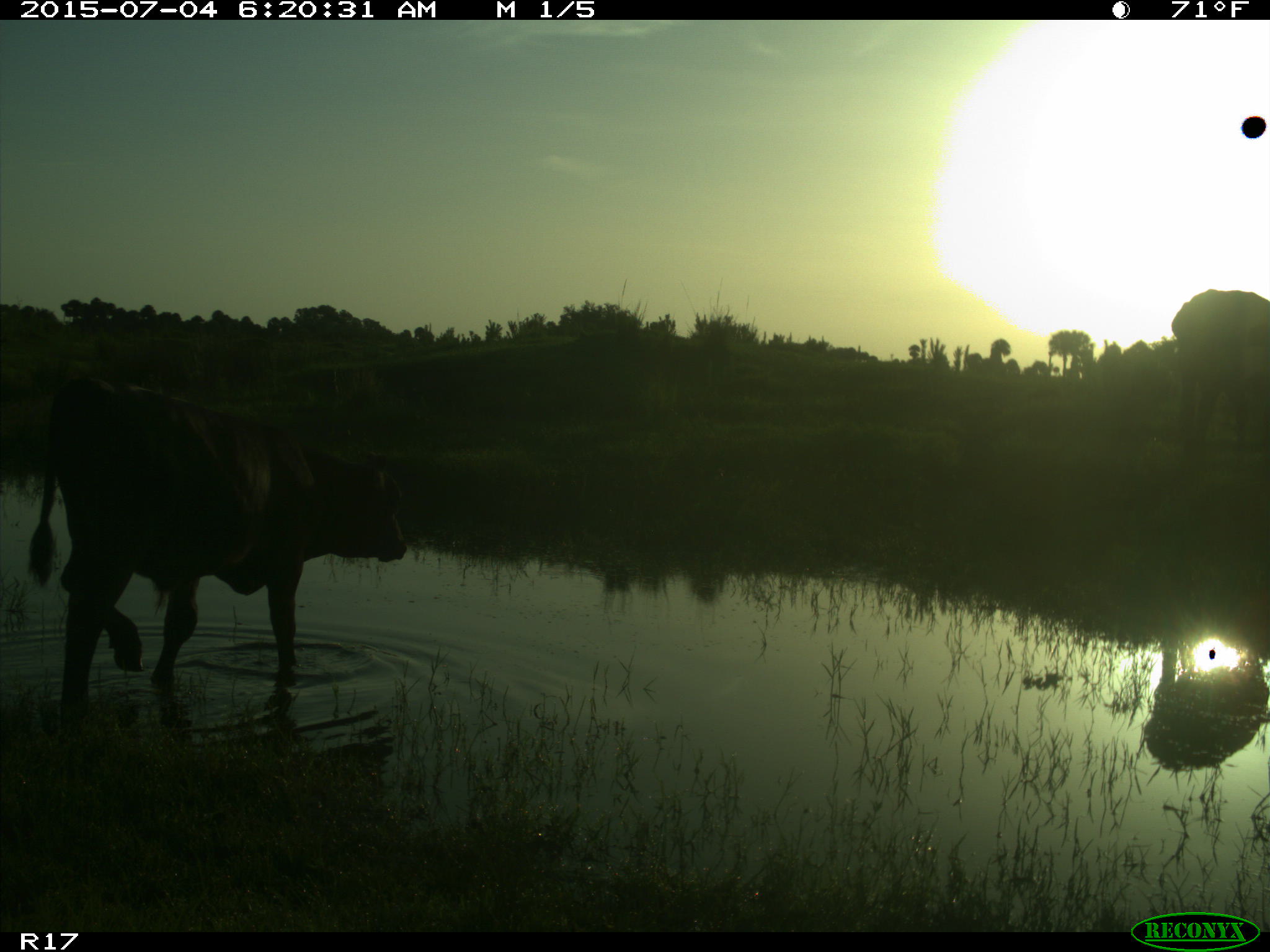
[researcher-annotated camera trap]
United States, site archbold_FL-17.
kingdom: Animalia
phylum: Chordata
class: Mammalia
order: Artiodactyla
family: Bovidae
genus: Bos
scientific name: Bos taurus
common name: domestic cow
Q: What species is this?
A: Bos taurus (domestic cow).